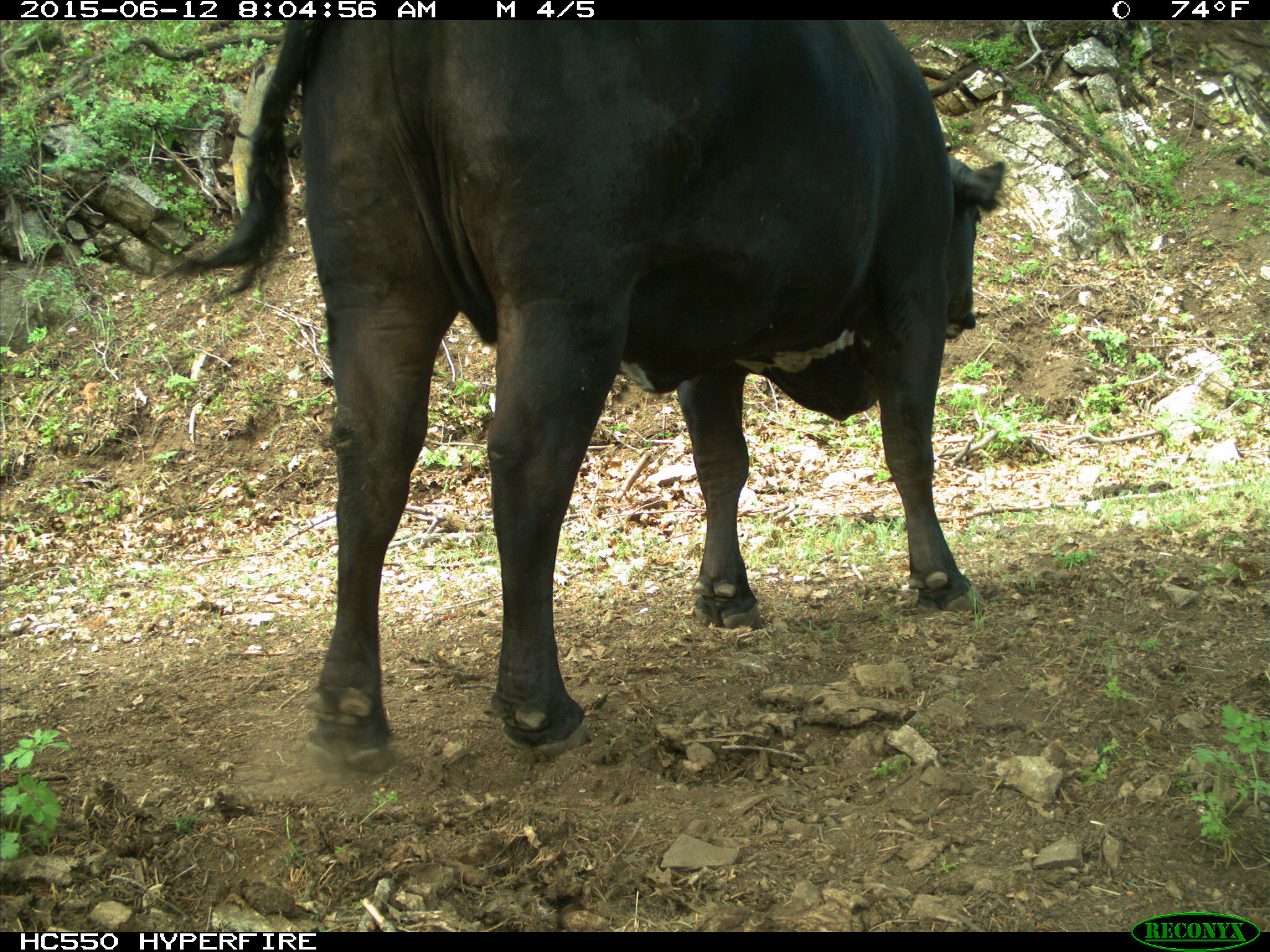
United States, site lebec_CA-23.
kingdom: Animalia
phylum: Chordata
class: Mammalia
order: Artiodactyla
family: Bovidae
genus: Bos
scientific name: Bos taurus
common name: domestic cow